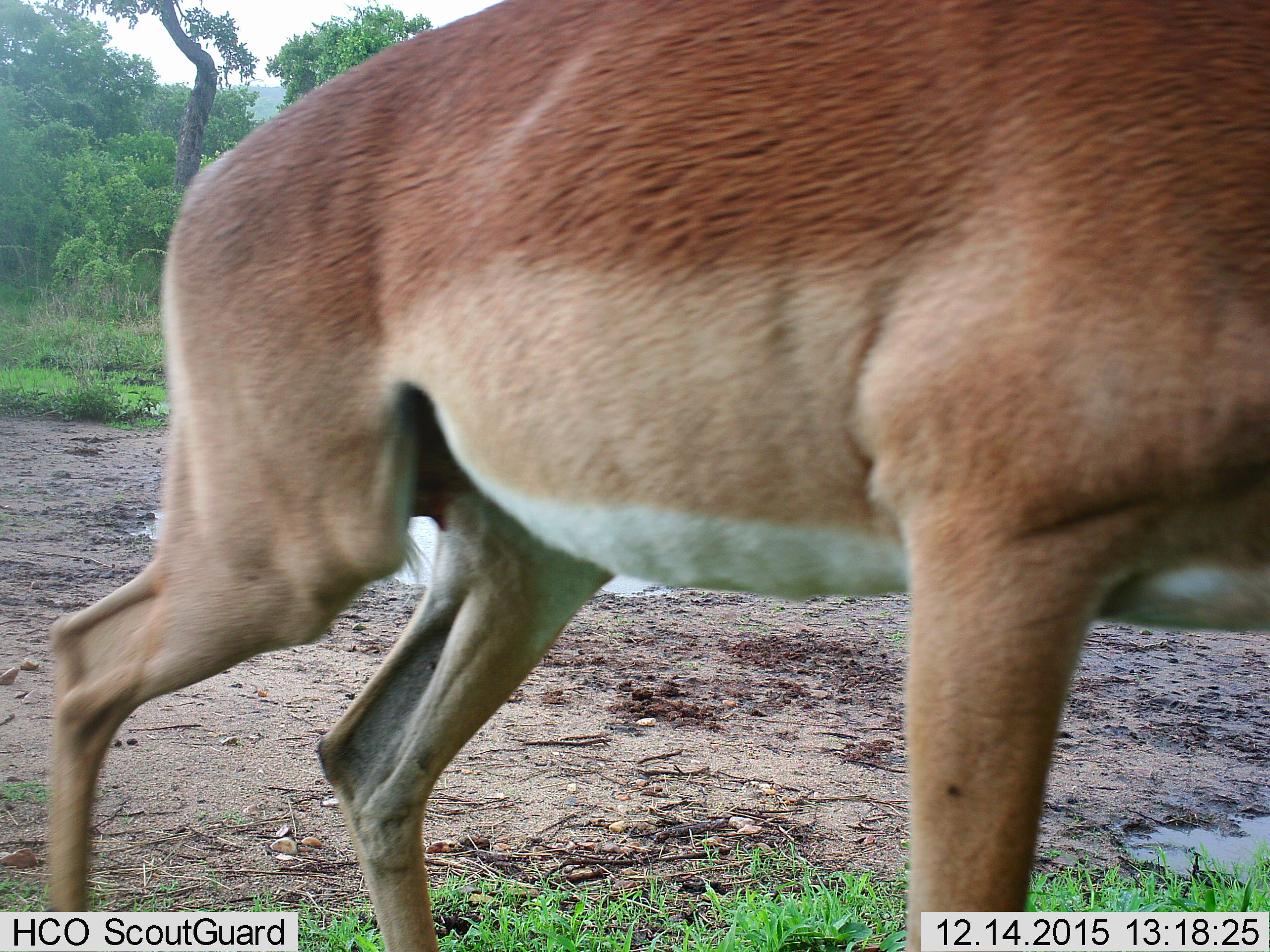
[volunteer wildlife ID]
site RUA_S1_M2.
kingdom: Animalia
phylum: Chordata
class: Mammalia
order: Artiodactyla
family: Bovidae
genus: Aepyceros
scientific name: Aepyceros melampus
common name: impala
Impala (Aepyceros melampus), count 1. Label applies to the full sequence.